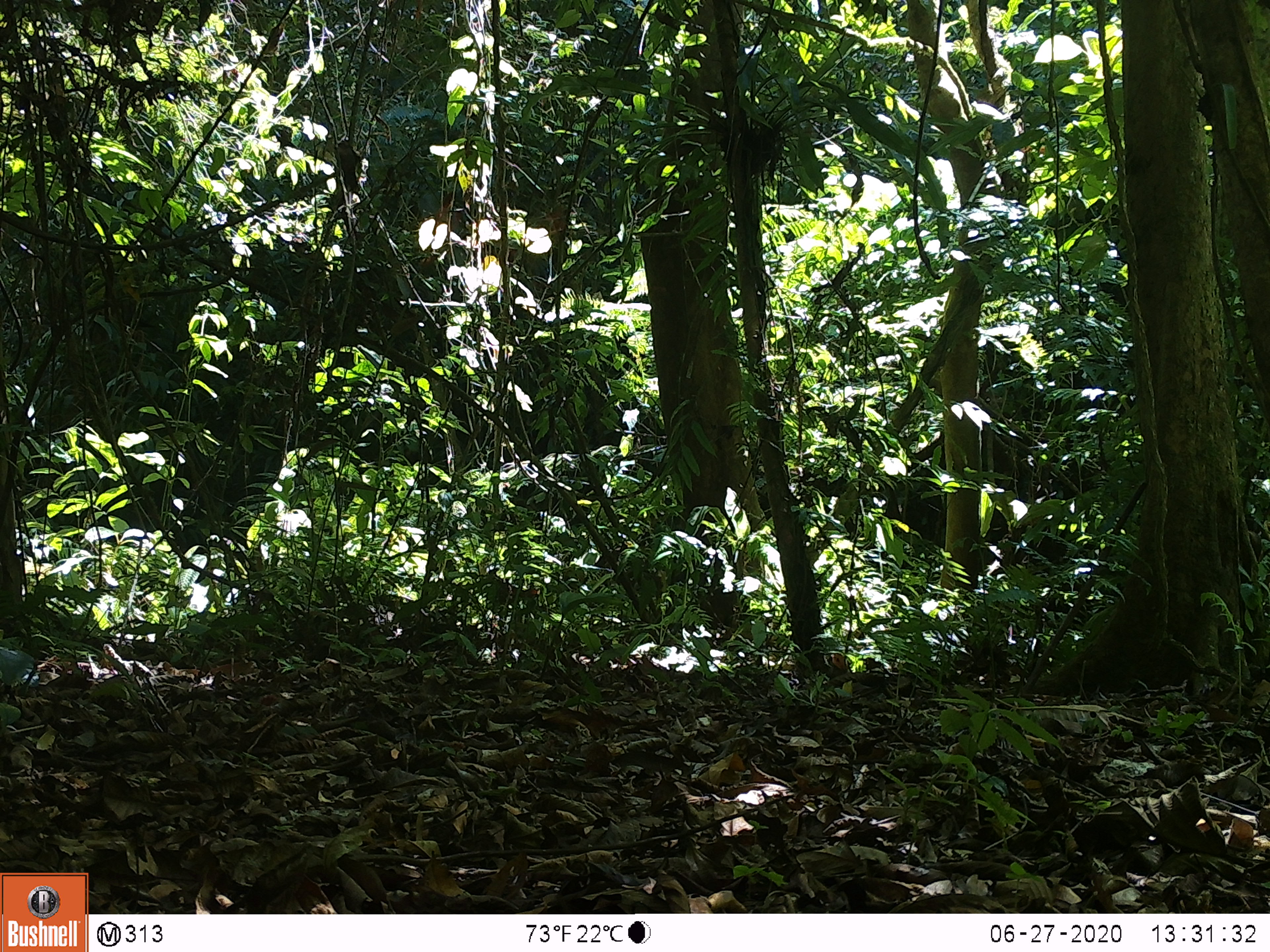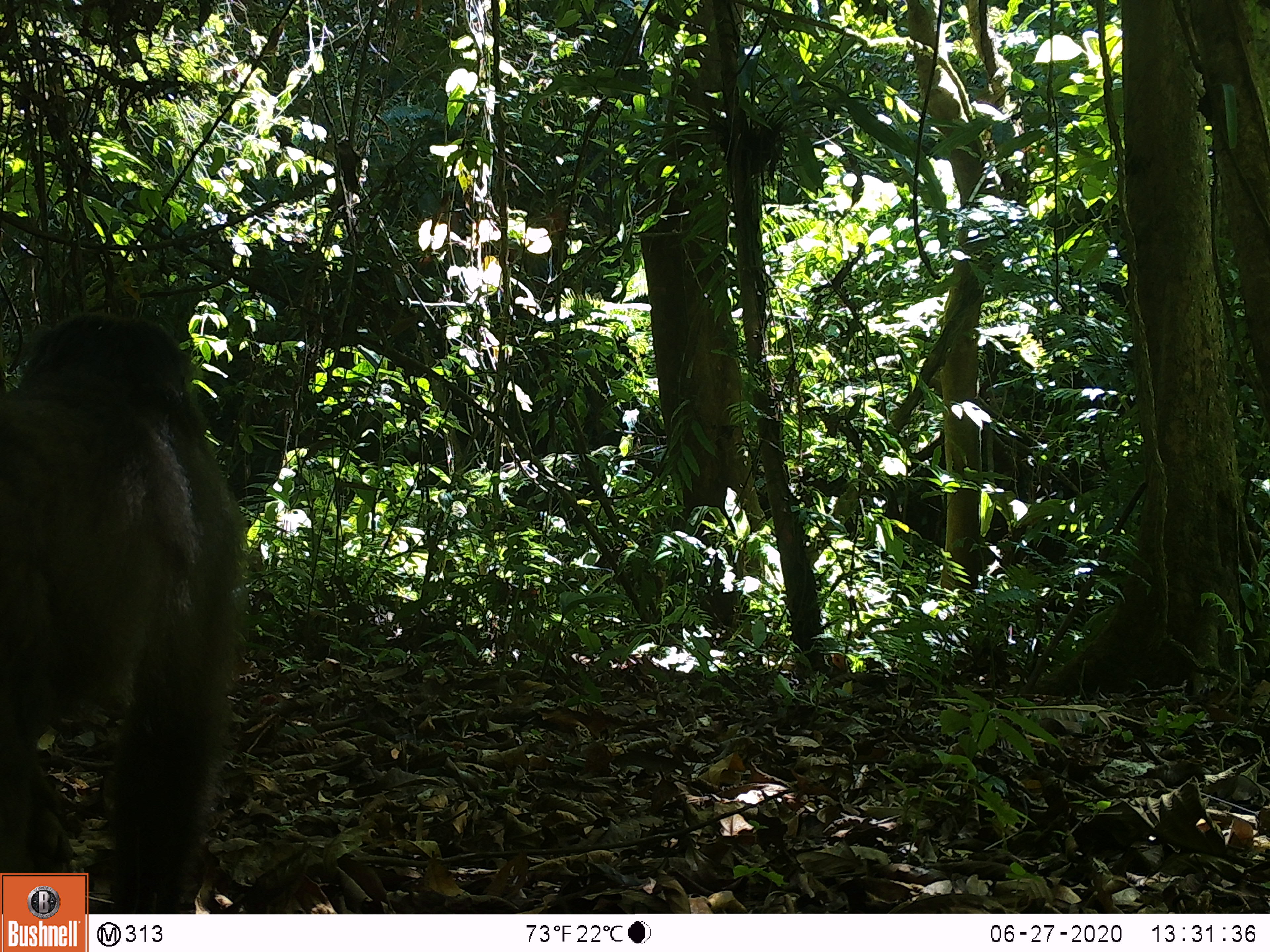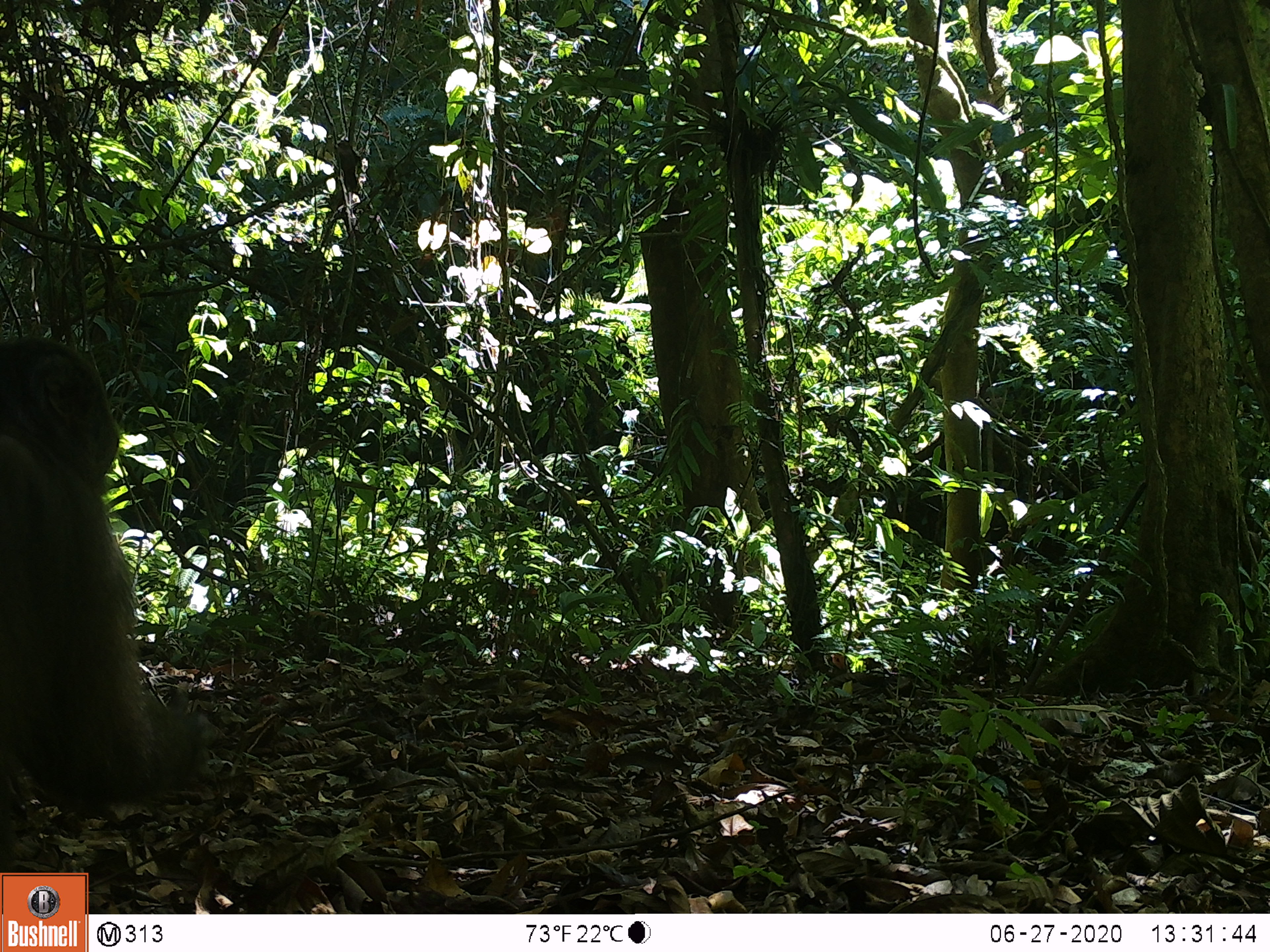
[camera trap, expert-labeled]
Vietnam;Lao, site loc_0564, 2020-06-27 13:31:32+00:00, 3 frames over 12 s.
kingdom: Animalia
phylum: Chordata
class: Mammalia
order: Primates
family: Cercopithecidae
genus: Macaca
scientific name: Macaca arctoides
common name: stump-tailed macaque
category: stump tailed macaque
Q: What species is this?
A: Stump tailed macaque (stump-tailed macaque) (Macaca arctoides).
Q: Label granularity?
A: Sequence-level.